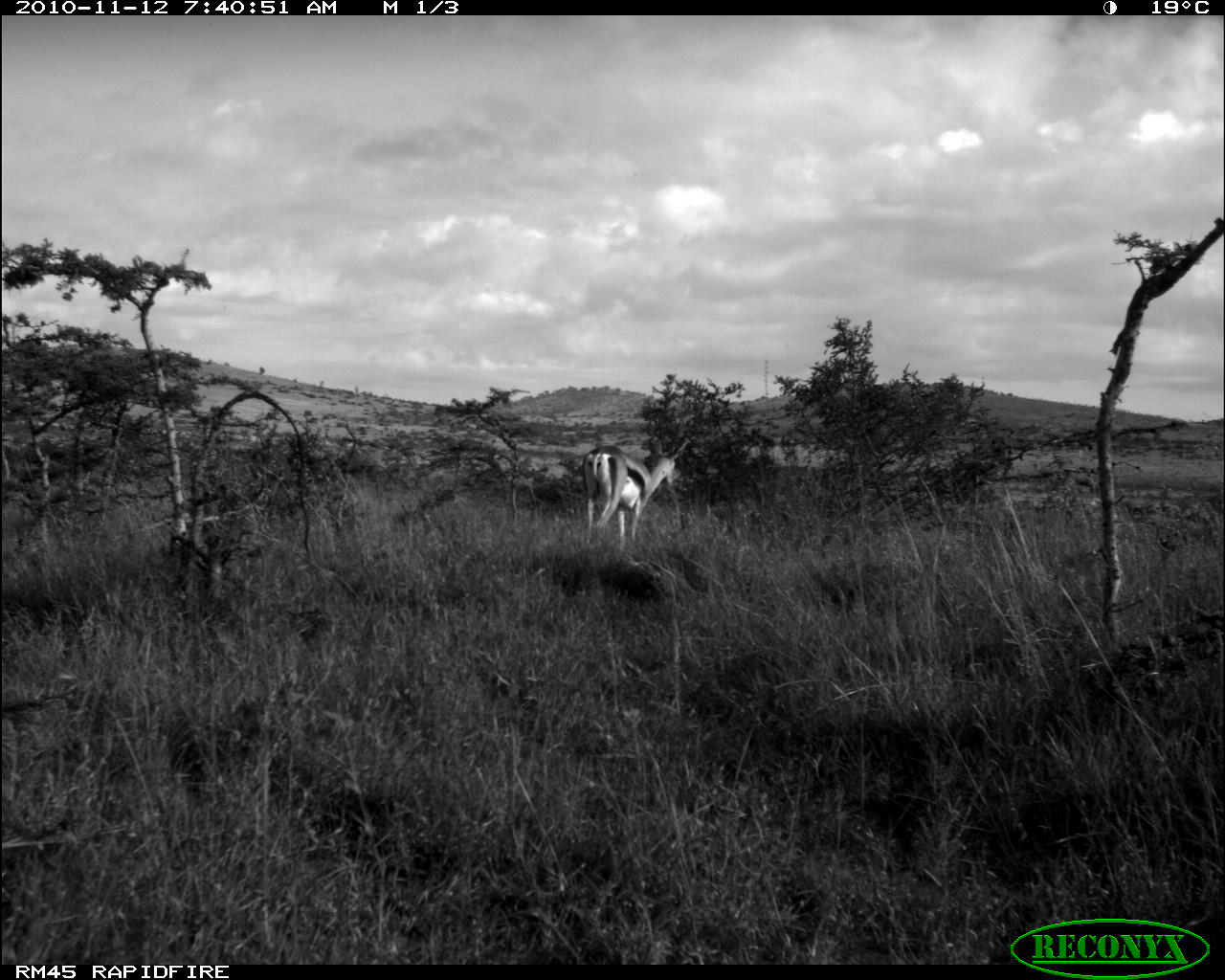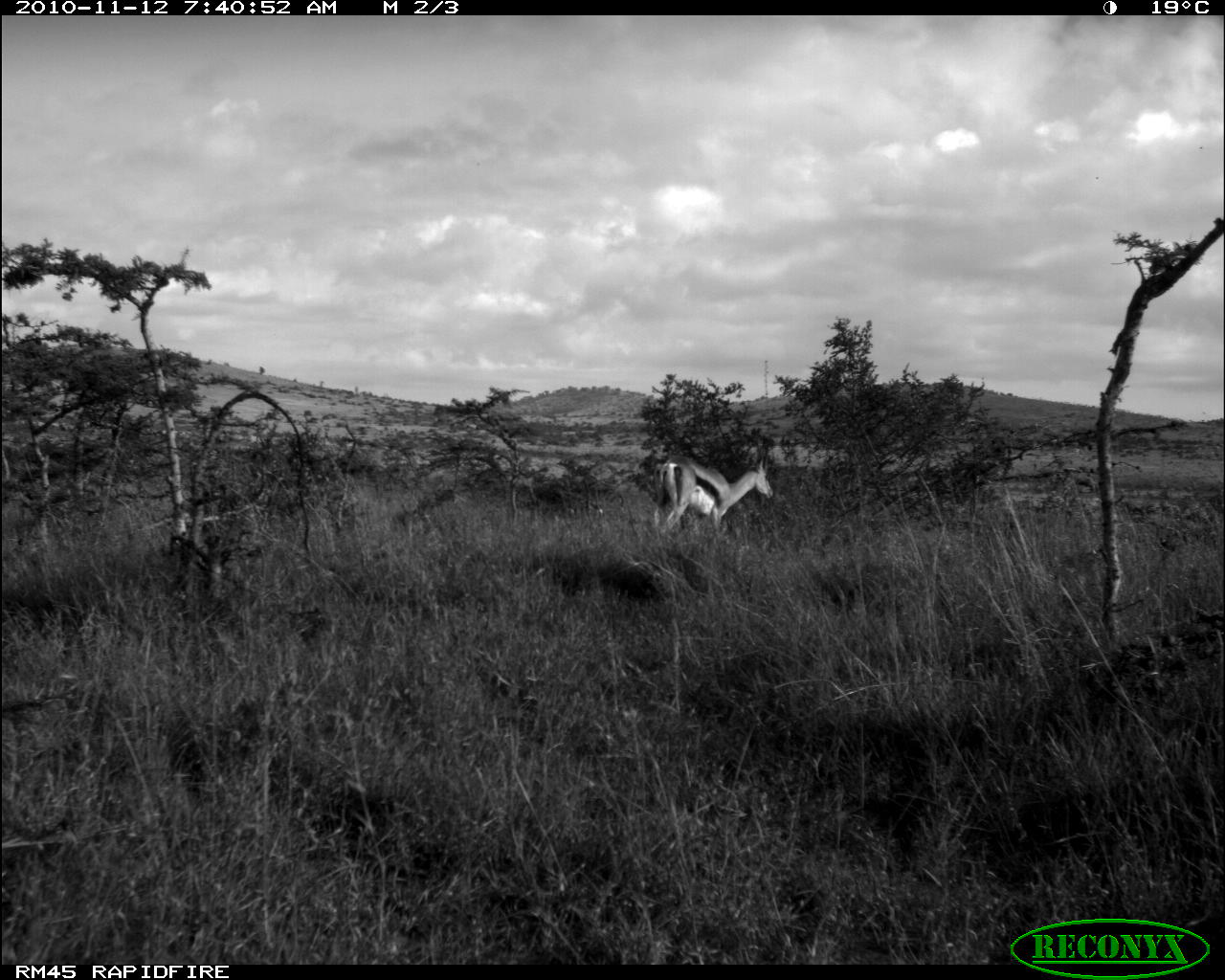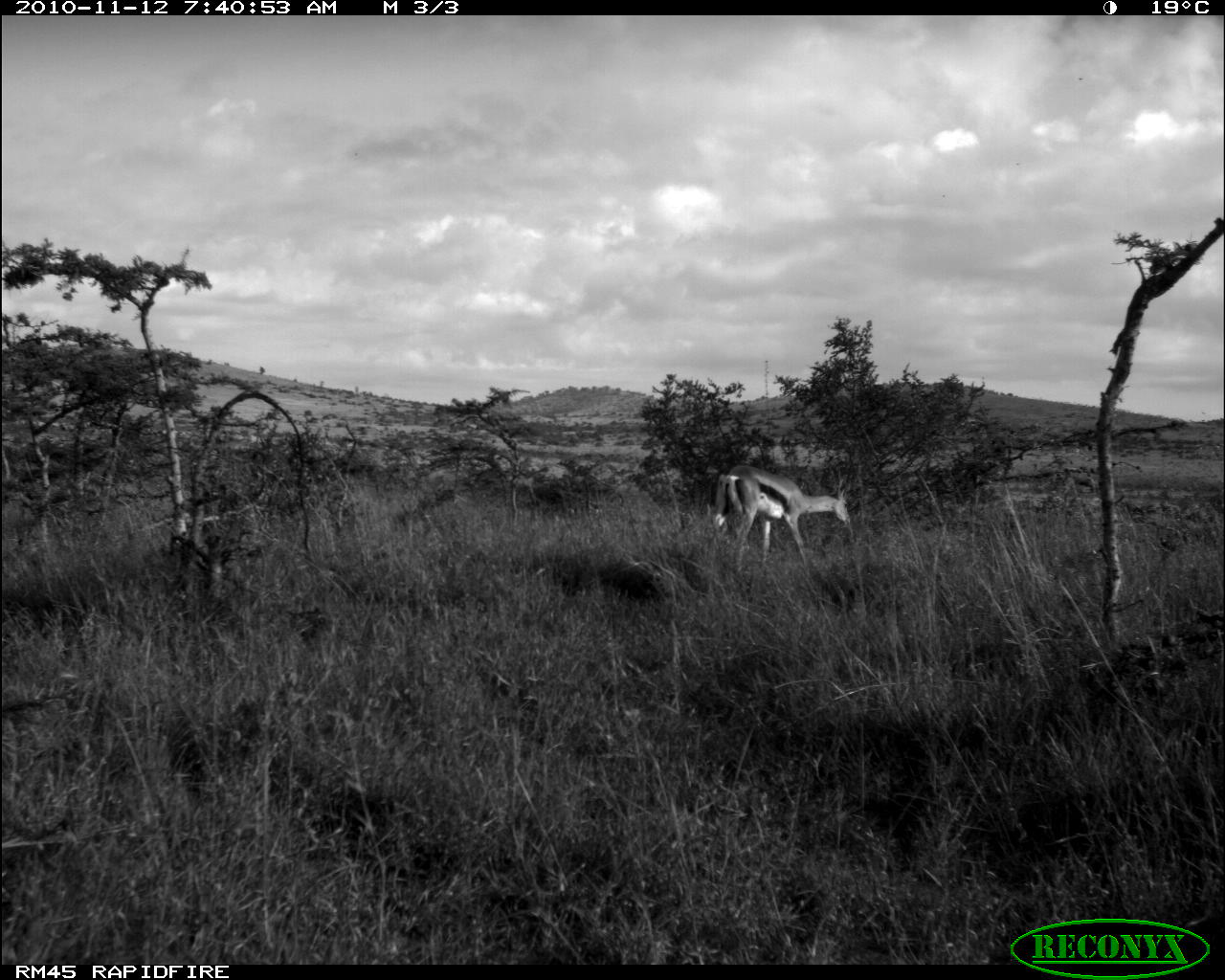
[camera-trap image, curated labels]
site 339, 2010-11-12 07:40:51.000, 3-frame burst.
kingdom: Animalia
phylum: Chordata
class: Mammalia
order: Artiodactyla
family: Bovidae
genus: Nanger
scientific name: Nanger granti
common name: grant's gazelle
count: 1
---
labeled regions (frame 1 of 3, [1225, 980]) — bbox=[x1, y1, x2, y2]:
nanger granti: bbox=[580, 409, 691, 546]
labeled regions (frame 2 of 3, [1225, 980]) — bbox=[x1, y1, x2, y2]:
nanger granti: bbox=[649, 426, 774, 531]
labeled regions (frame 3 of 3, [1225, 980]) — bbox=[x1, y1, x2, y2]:
nanger granti: bbox=[710, 461, 852, 561]